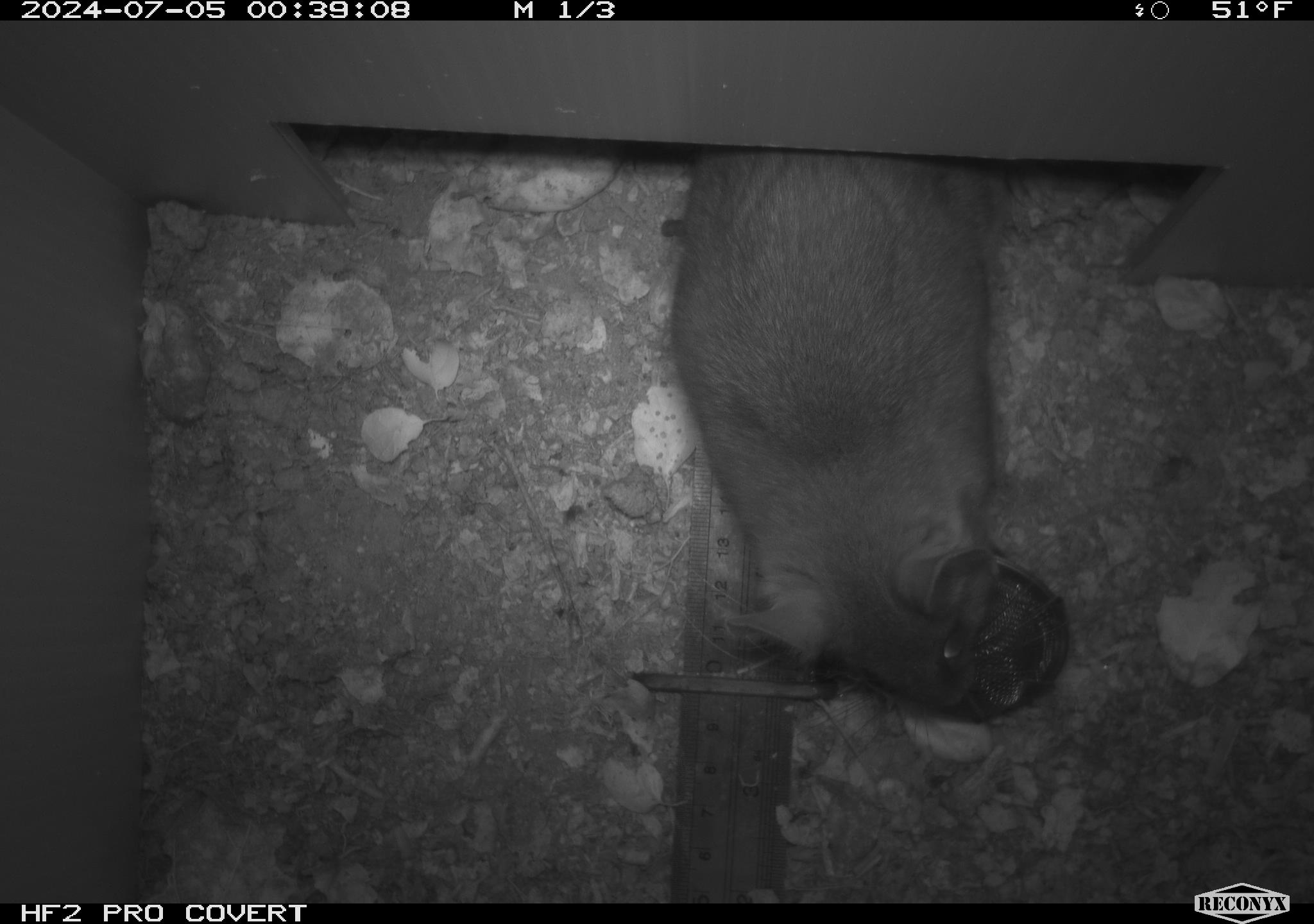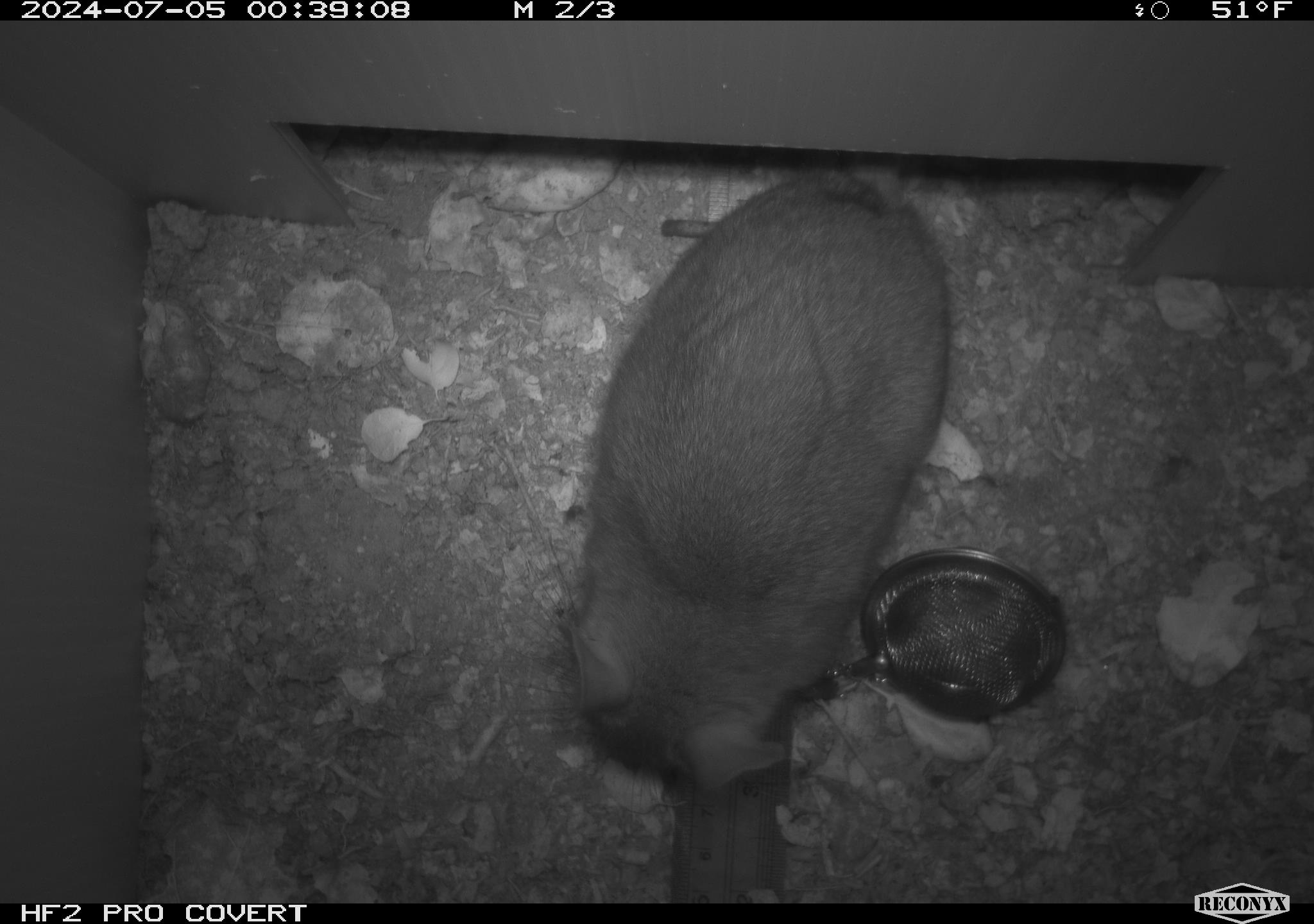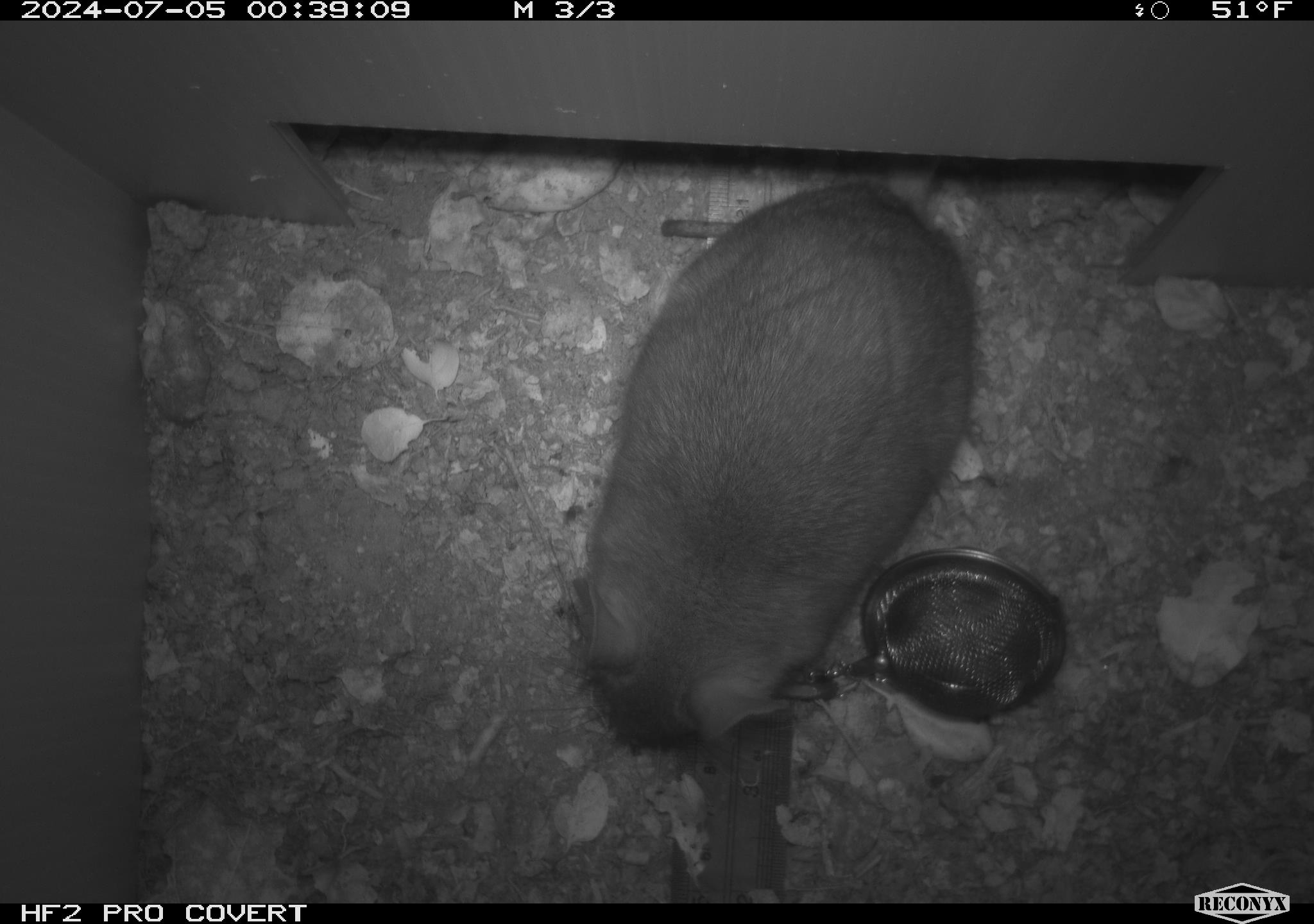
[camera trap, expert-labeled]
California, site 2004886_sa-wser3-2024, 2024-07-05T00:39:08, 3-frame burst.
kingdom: Animalia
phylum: Chordata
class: Mammalia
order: Rodentia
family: Cricetidae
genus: Neotoma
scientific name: Neotoma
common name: pack rat or woodrat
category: neotoma species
Neotoma species (pack rat or woodrat) (Neotoma).